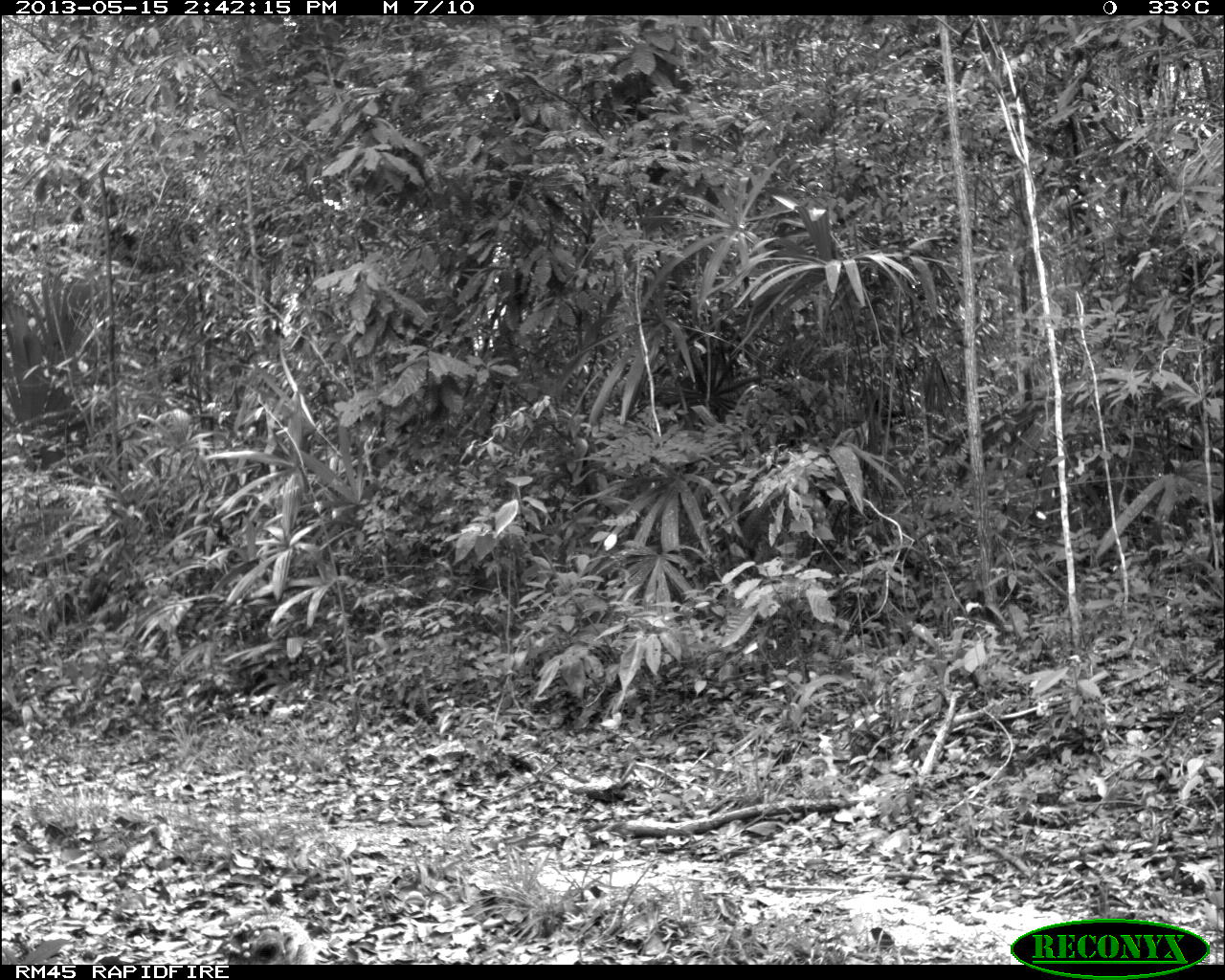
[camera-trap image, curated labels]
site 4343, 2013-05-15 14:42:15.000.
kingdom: Animalia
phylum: Chordata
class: Aves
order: Galliformes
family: Phasianidae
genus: Meleagris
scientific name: Meleagris ocellata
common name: ocellated turkey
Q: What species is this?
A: Meleagris ocellata (ocellated turkey).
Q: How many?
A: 1.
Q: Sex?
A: Female.